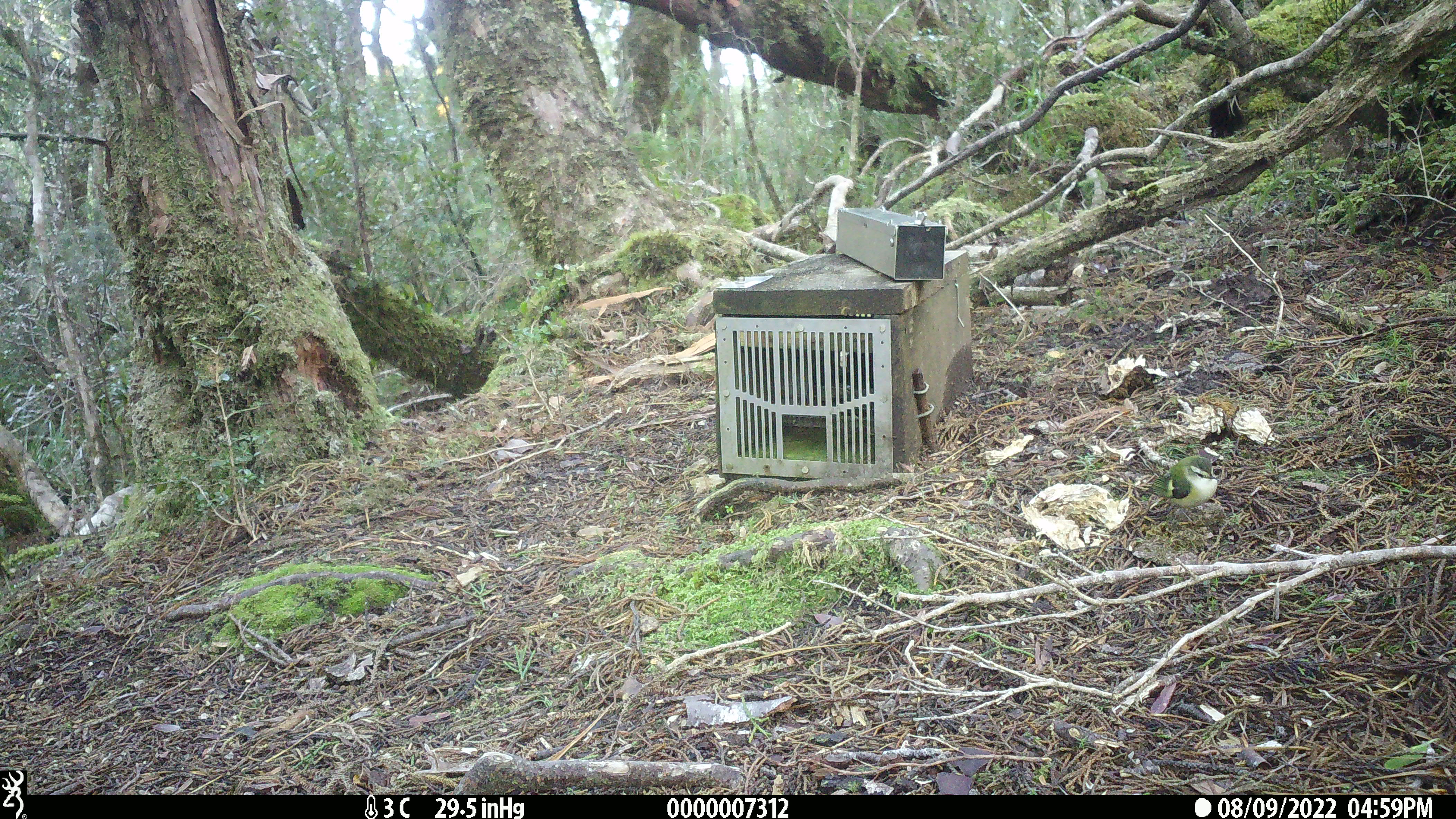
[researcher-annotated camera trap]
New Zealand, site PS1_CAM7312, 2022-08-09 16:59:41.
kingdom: Animalia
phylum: Chordata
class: Aves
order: Passeriformes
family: Acanthisittidae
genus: Acanthisitta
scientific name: Acanthisitta chloris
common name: rifleman